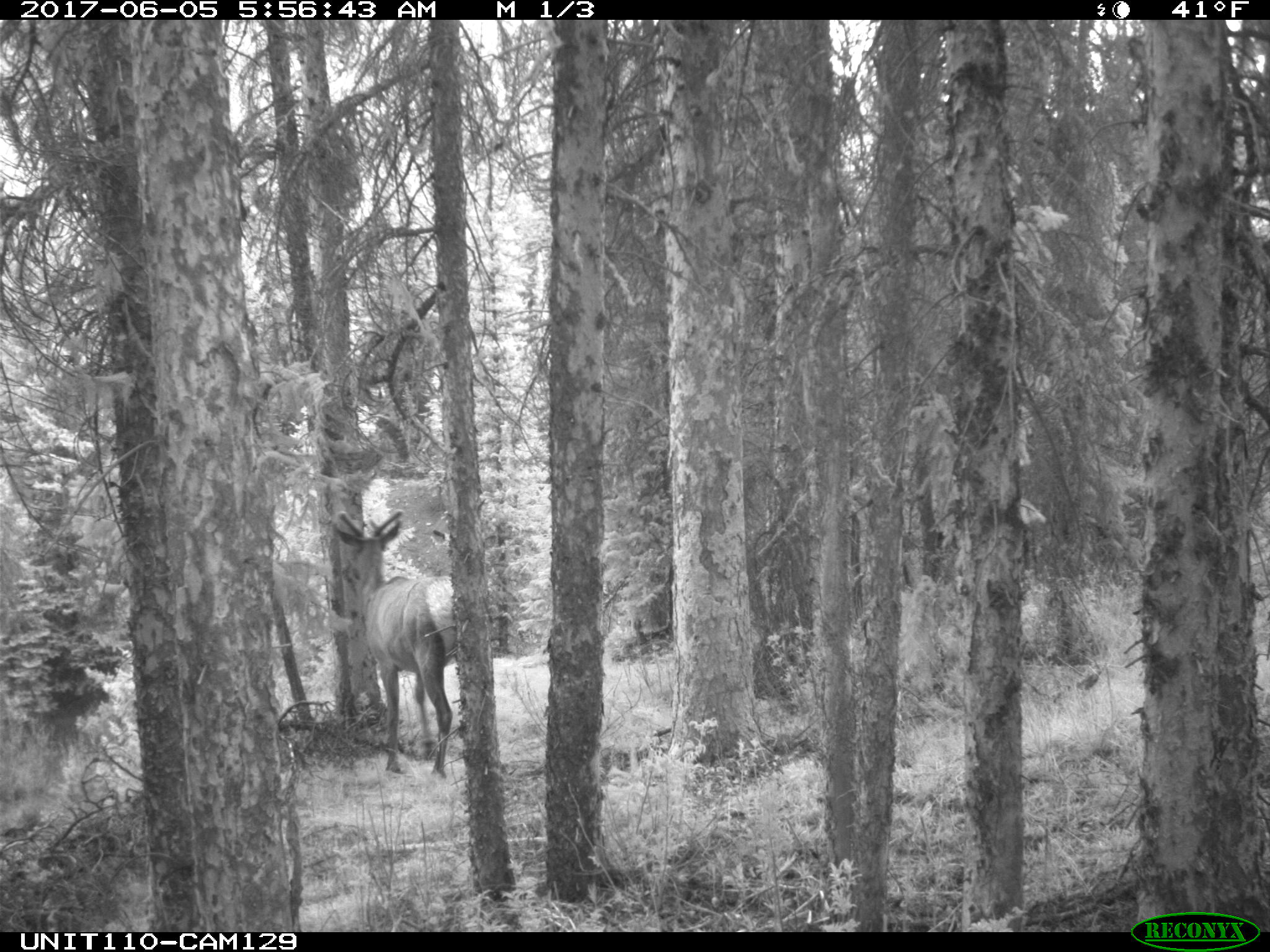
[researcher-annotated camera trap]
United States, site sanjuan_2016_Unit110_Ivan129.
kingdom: Animalia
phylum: Chordata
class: Mammalia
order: Artiodactyla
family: Cervidae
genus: Cervus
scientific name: Cervus elaphus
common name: red deer